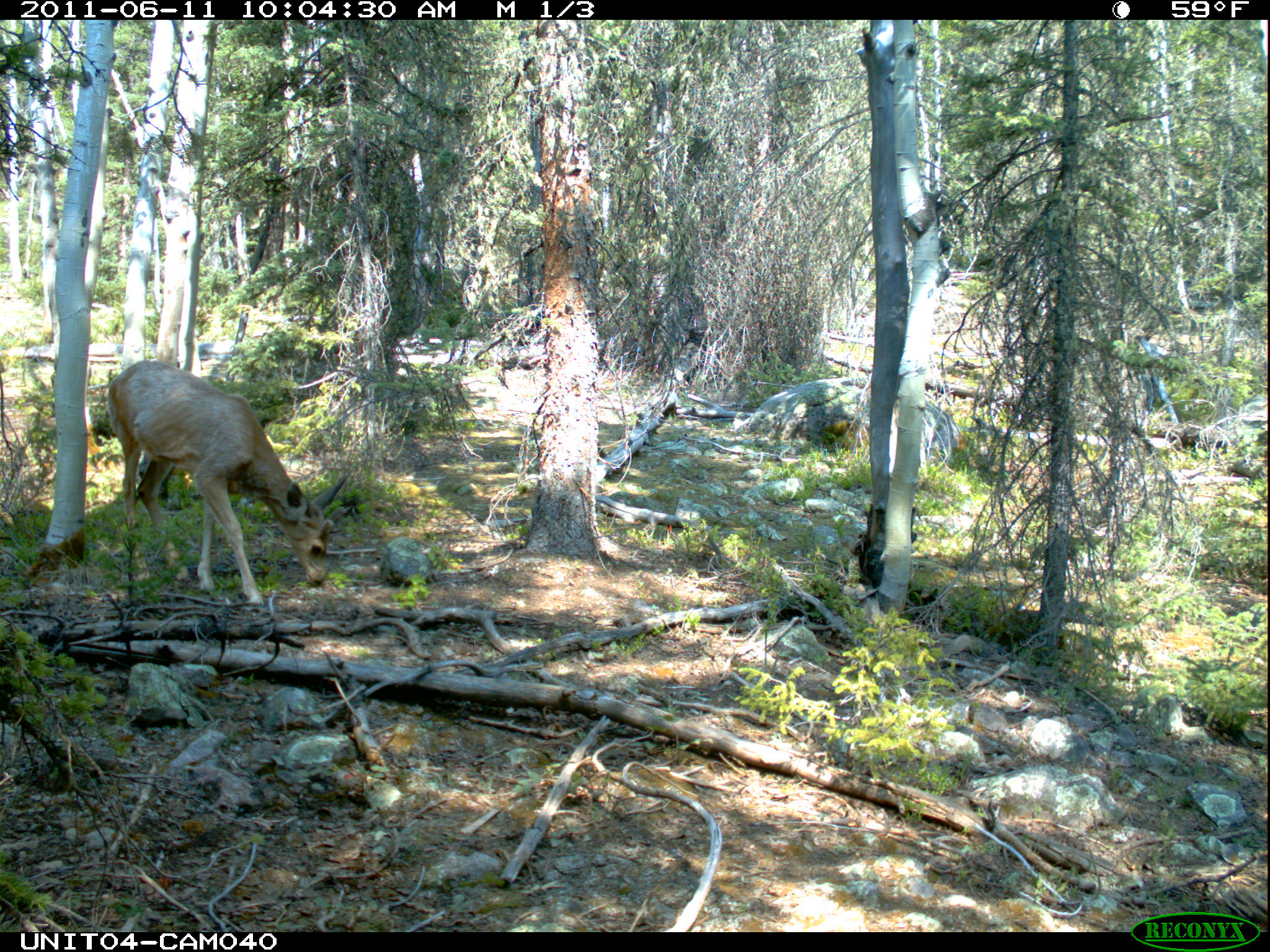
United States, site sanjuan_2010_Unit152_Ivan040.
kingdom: Animalia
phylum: Chordata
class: Mammalia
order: Artiodactyla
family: Cervidae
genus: Odocoileus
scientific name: Odocoileus hemionus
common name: mule deer